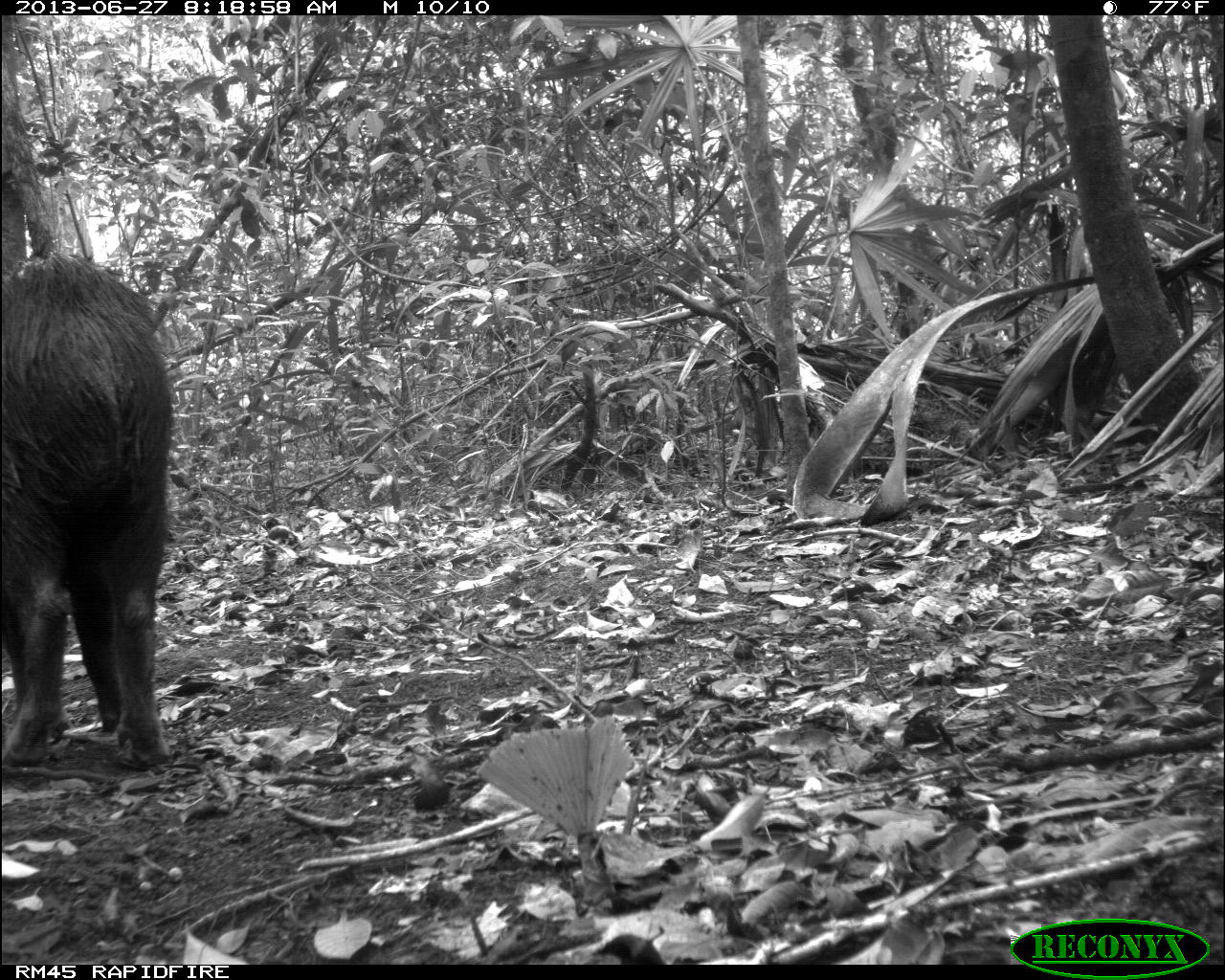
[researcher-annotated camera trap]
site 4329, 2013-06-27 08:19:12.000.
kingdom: Animalia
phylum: Chordata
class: Mammalia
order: Artiodactyla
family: Tayassuidae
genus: Tayassu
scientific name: Tayassu pecari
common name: white-lipped peccary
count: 2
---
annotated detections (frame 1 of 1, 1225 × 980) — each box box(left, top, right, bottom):
tayassu pecari: box(0, 256, 172, 771)